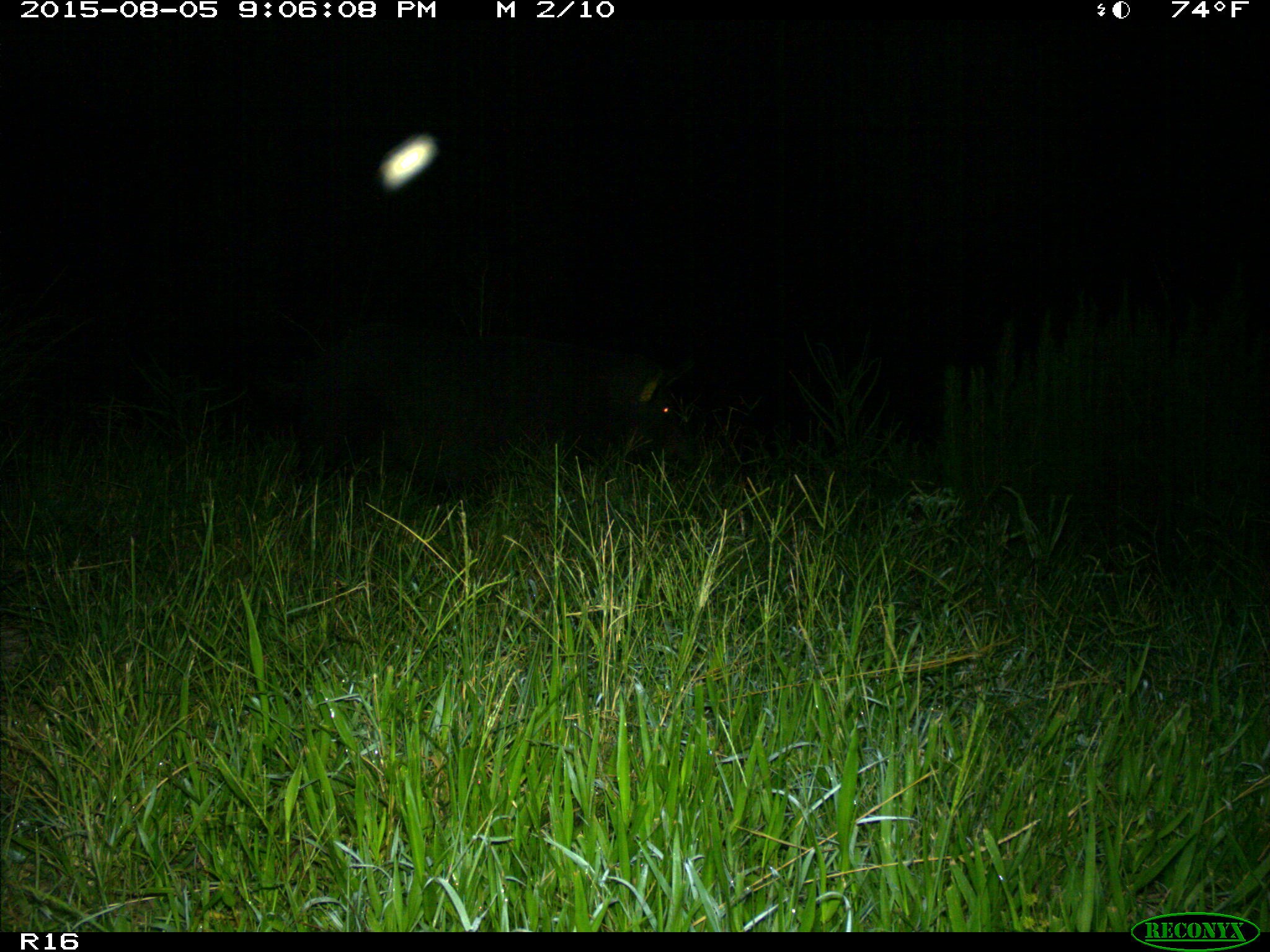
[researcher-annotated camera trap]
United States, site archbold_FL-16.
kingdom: Animalia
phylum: Chordata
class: Mammalia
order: Artiodactyla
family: Suidae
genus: Sus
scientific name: Sus scrofa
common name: wild boar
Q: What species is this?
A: Sus scrofa (wild boar).